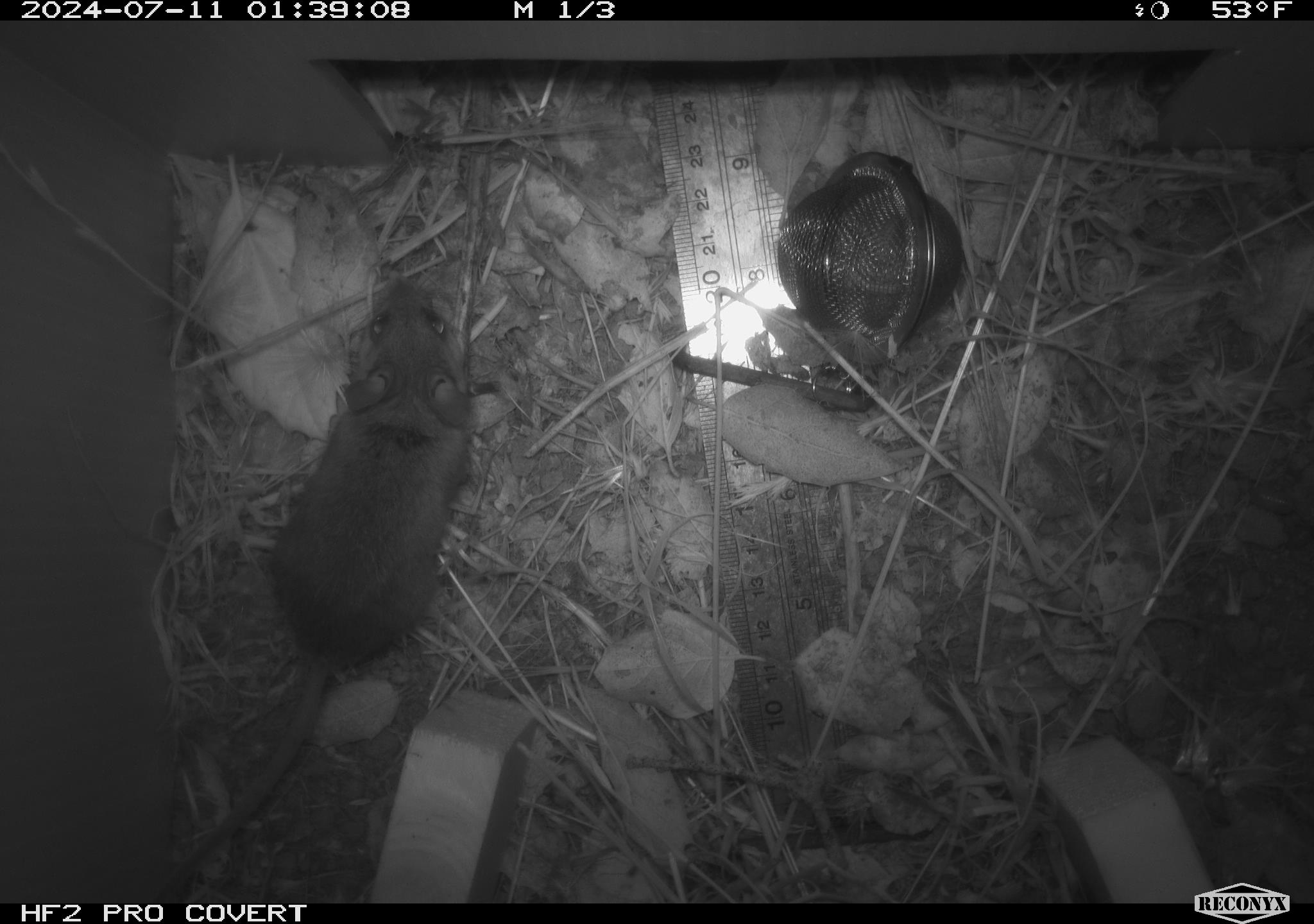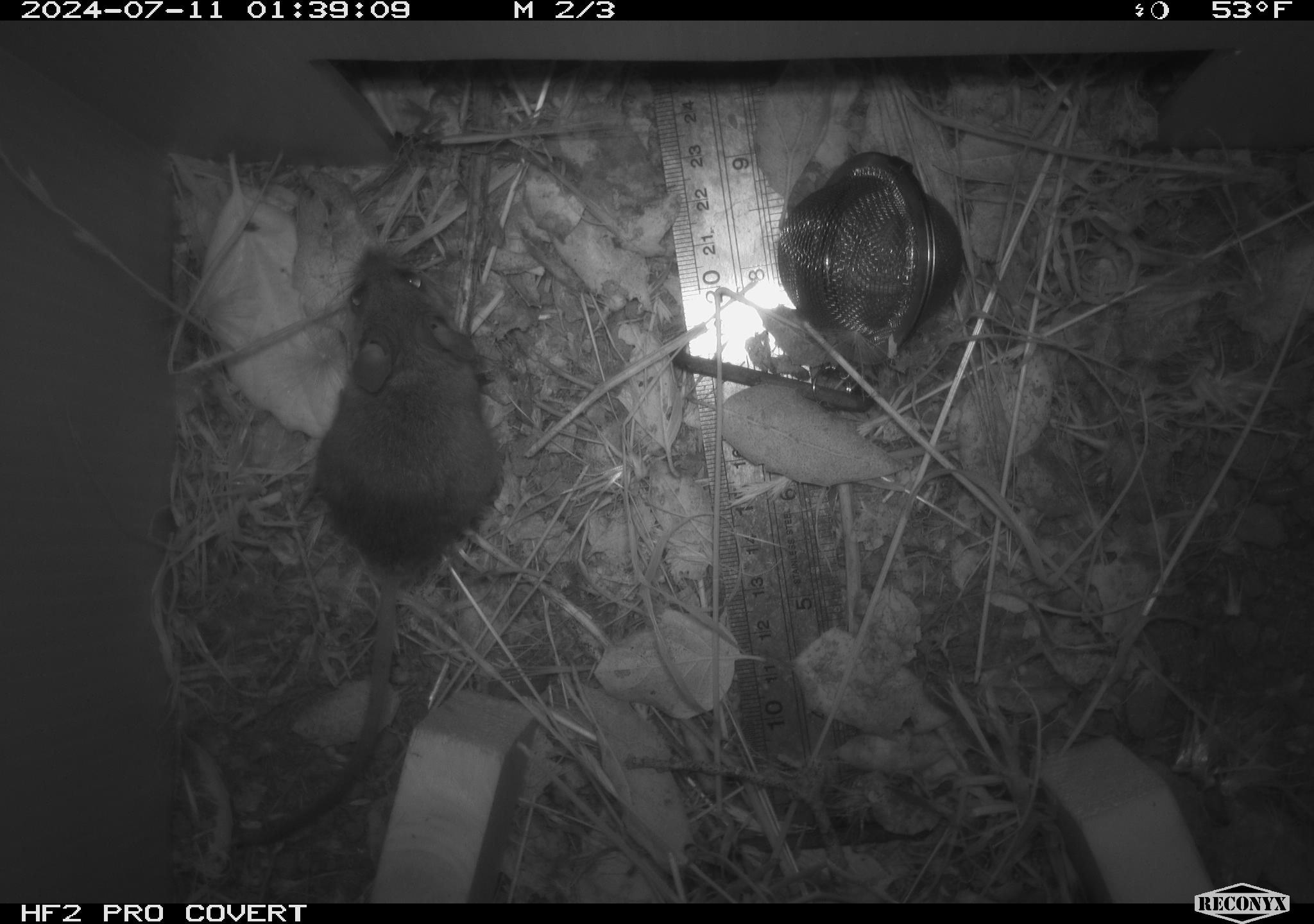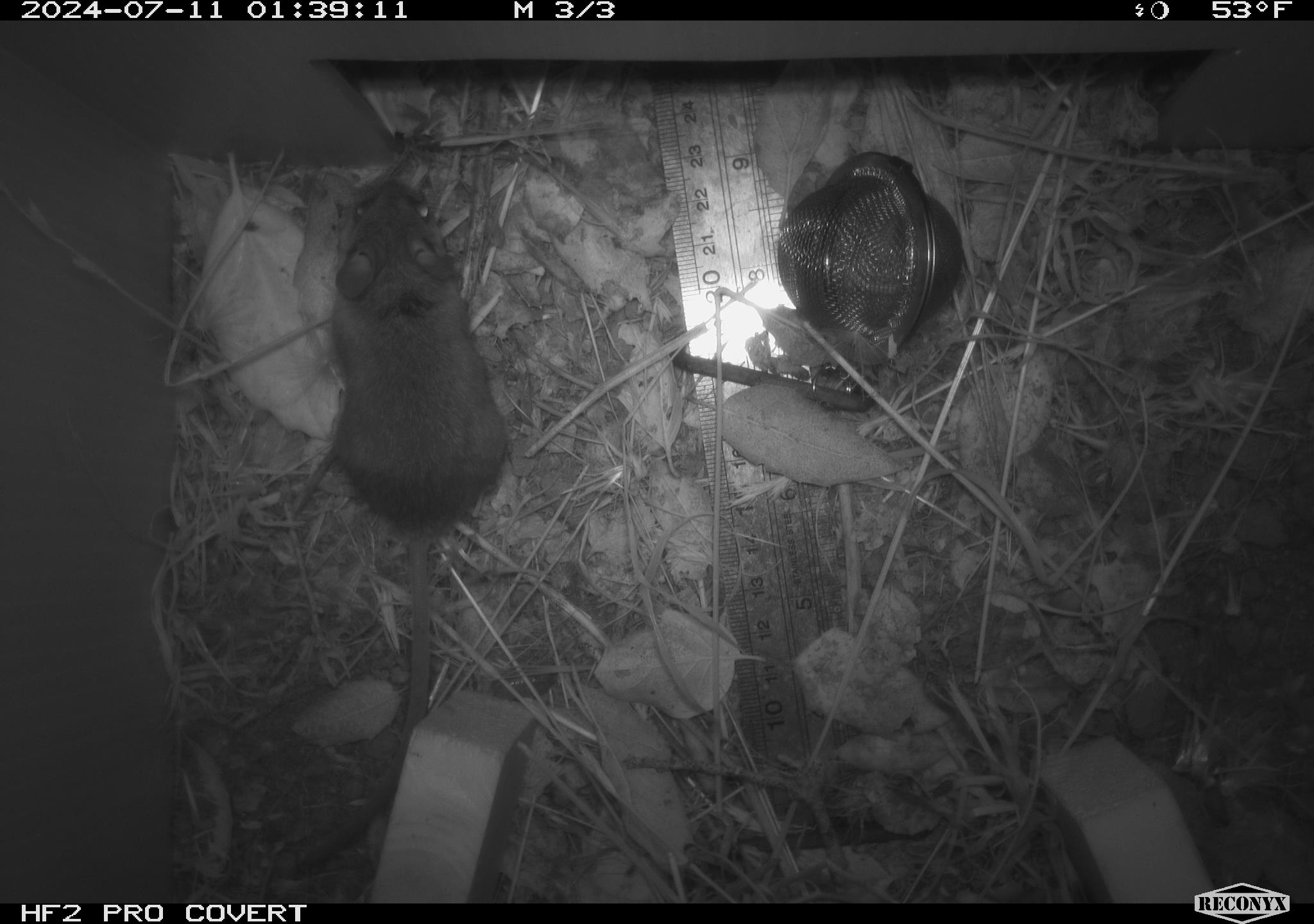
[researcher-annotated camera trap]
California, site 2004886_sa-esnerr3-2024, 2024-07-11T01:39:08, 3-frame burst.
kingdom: Animalia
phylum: Chordata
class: Mammalia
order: Rodentia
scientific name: Rodentia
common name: rodent